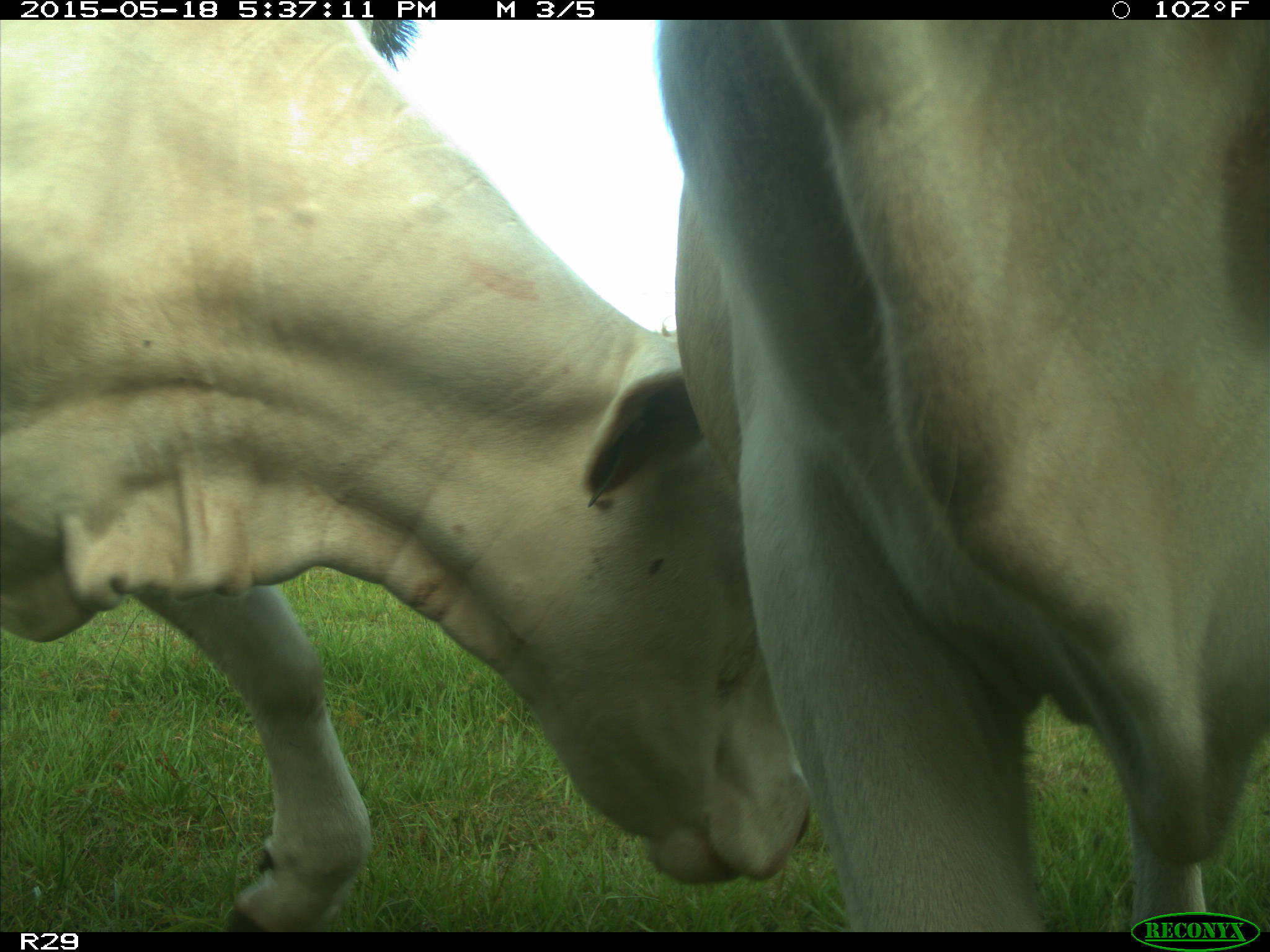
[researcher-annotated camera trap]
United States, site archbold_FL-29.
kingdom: Animalia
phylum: Chordata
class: Mammalia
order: Artiodactyla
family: Bovidae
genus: Bos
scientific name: Bos taurus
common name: domestic cow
Bos taurus (domestic cow).